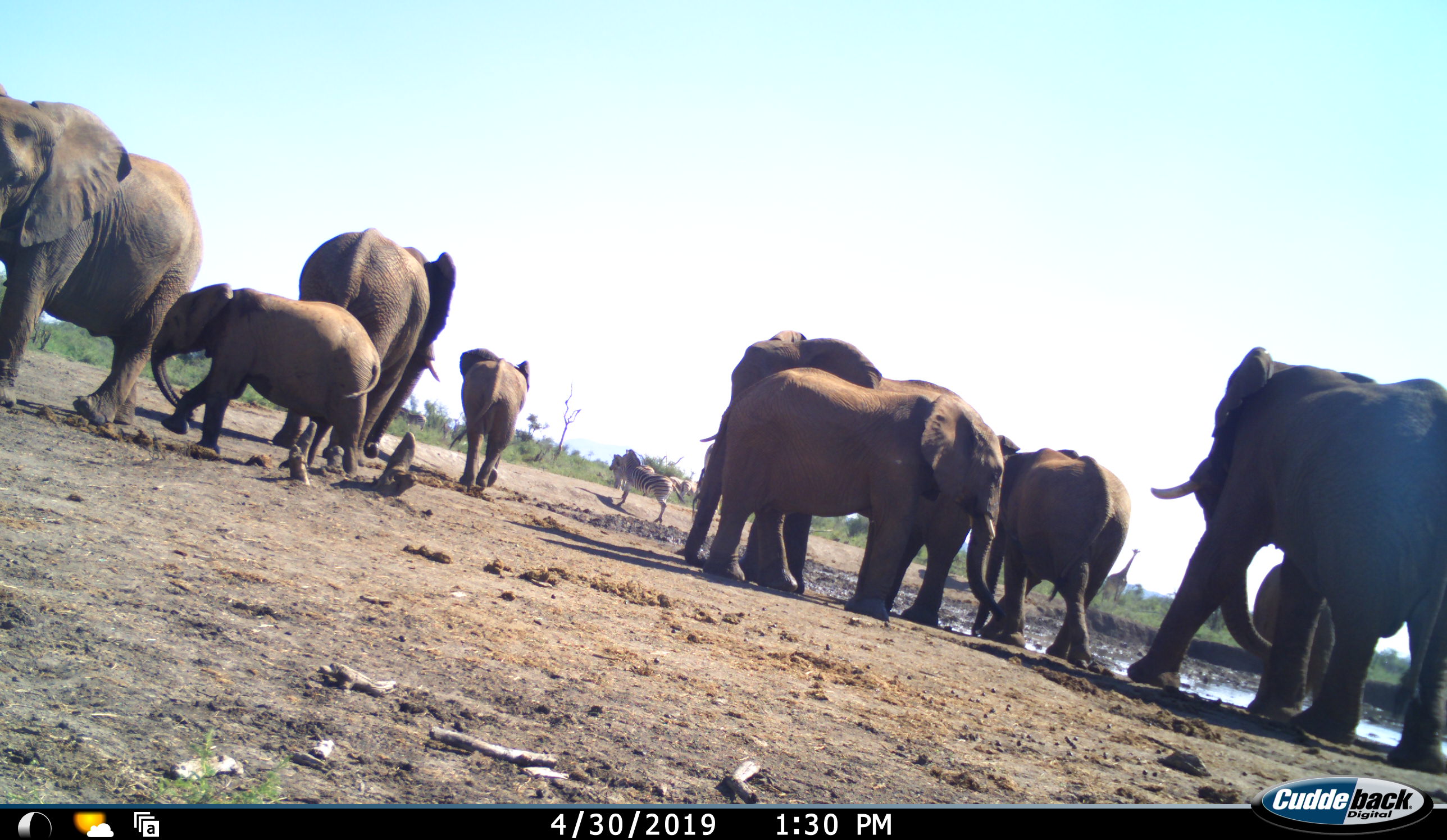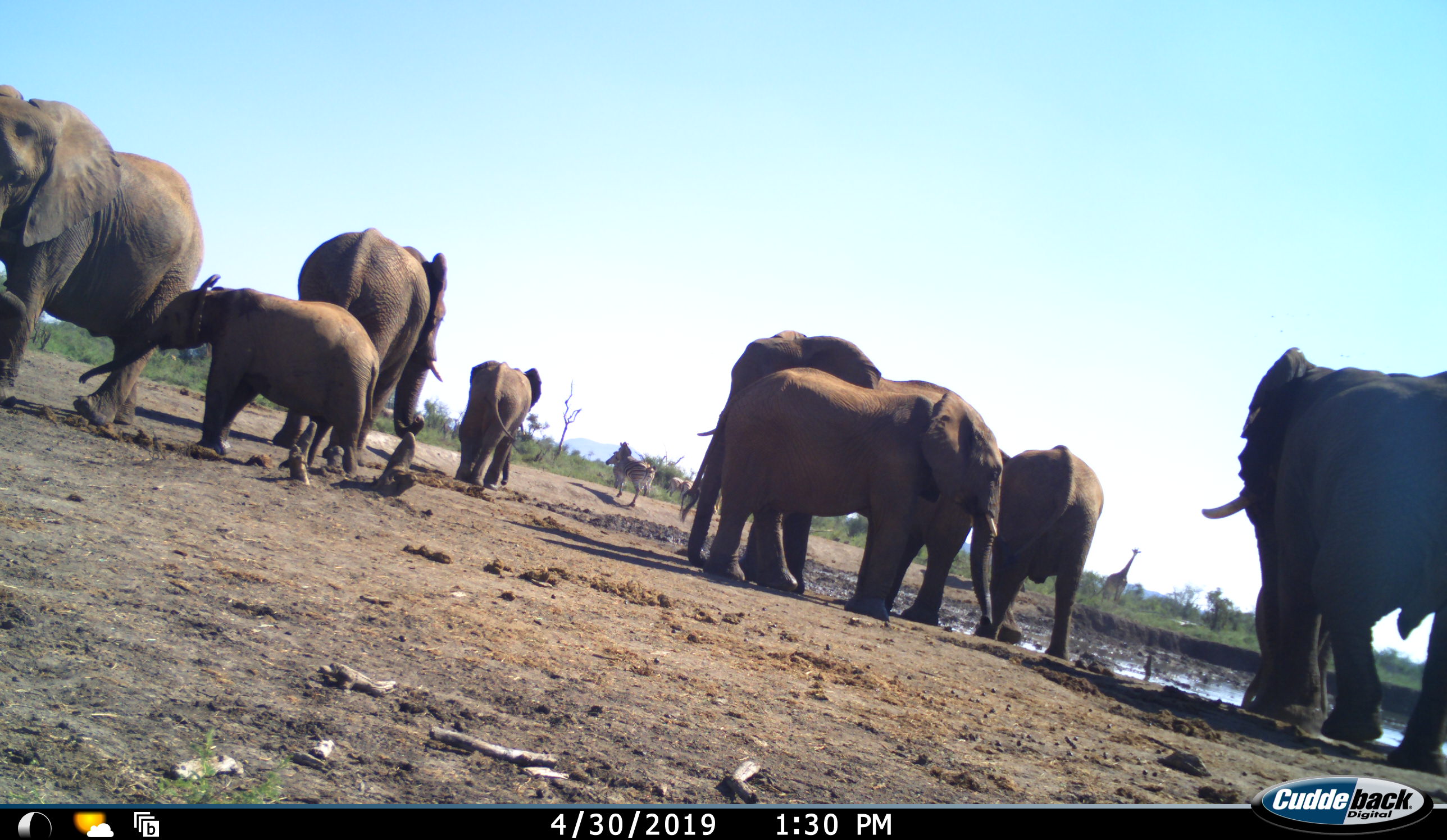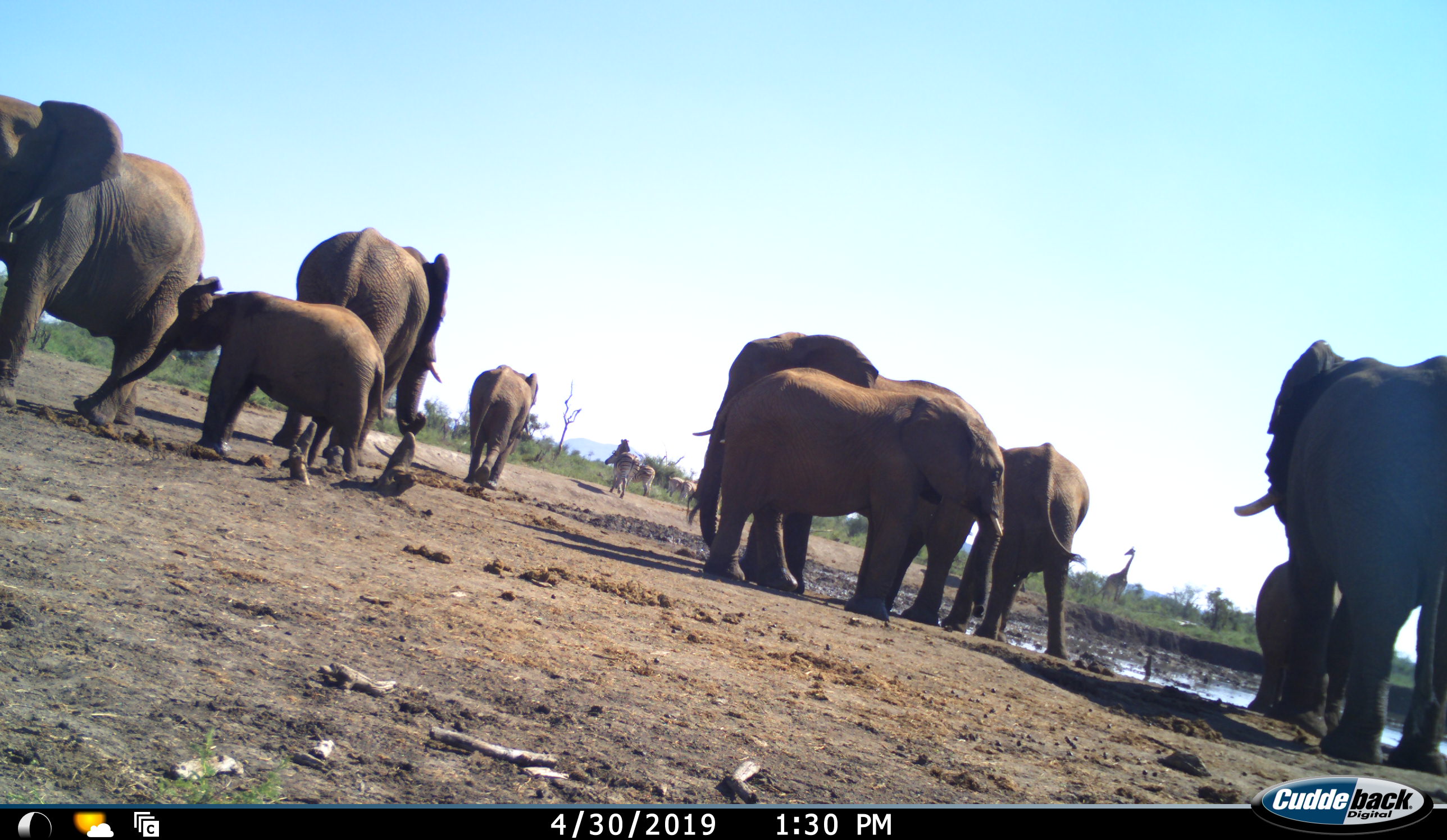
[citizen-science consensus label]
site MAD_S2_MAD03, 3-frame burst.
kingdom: Animalia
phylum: Chordata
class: Mammalia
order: Proboscidea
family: Elephantidae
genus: Loxodonta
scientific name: Loxodonta africana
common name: african bush elephant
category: elephant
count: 9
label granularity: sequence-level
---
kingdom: Animalia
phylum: Chordata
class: Mammalia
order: Perissodactyla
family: Equidae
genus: Equus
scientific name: Equus quagga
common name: plains zebra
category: zebraplains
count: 4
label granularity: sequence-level